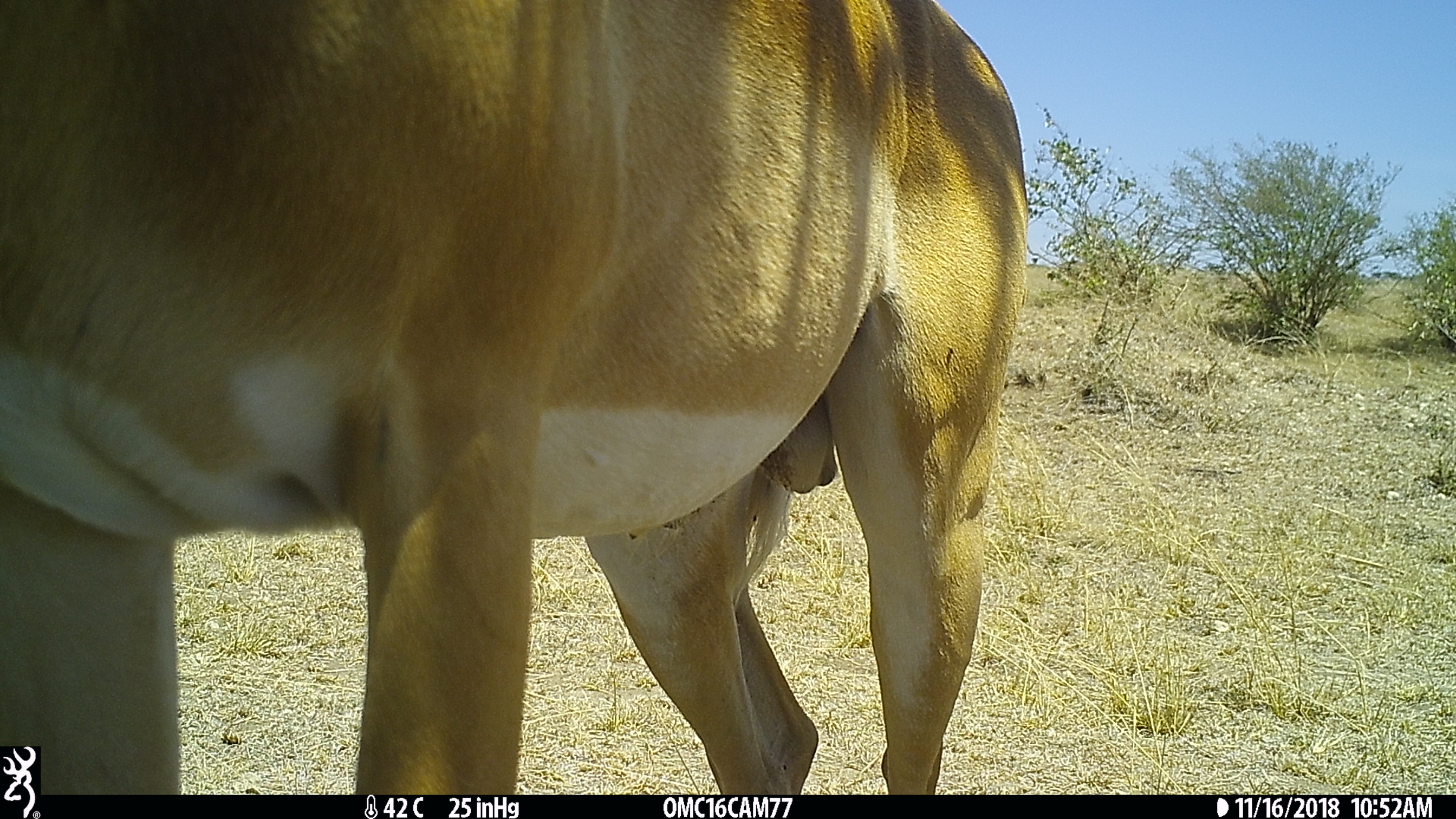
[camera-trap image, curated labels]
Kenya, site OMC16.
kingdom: Animalia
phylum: Chordata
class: Mammalia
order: Artiodactyla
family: Bovidae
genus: Aepyceros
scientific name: Aepyceros melampus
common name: impala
Impala (Aepyceros melampus).